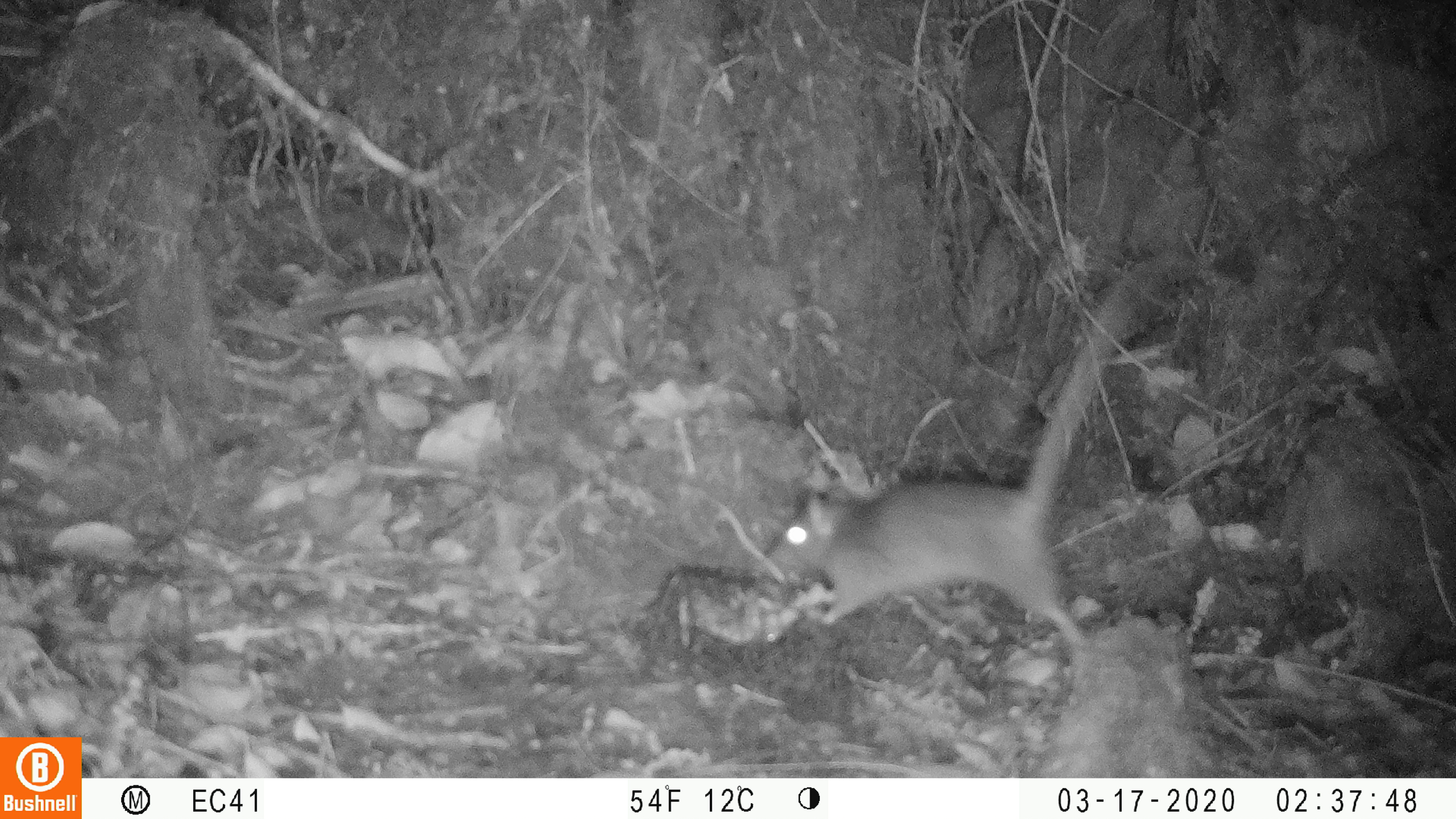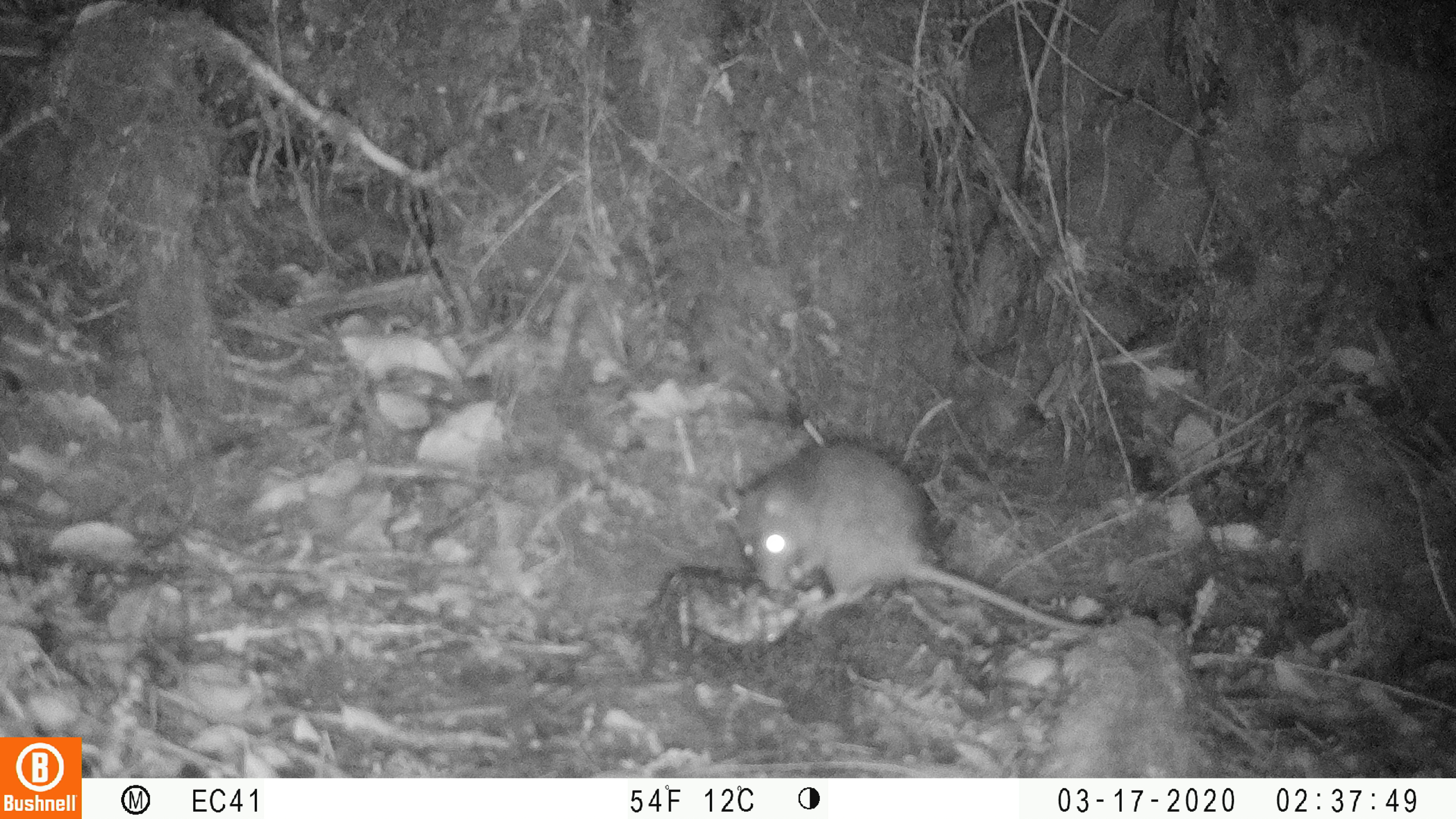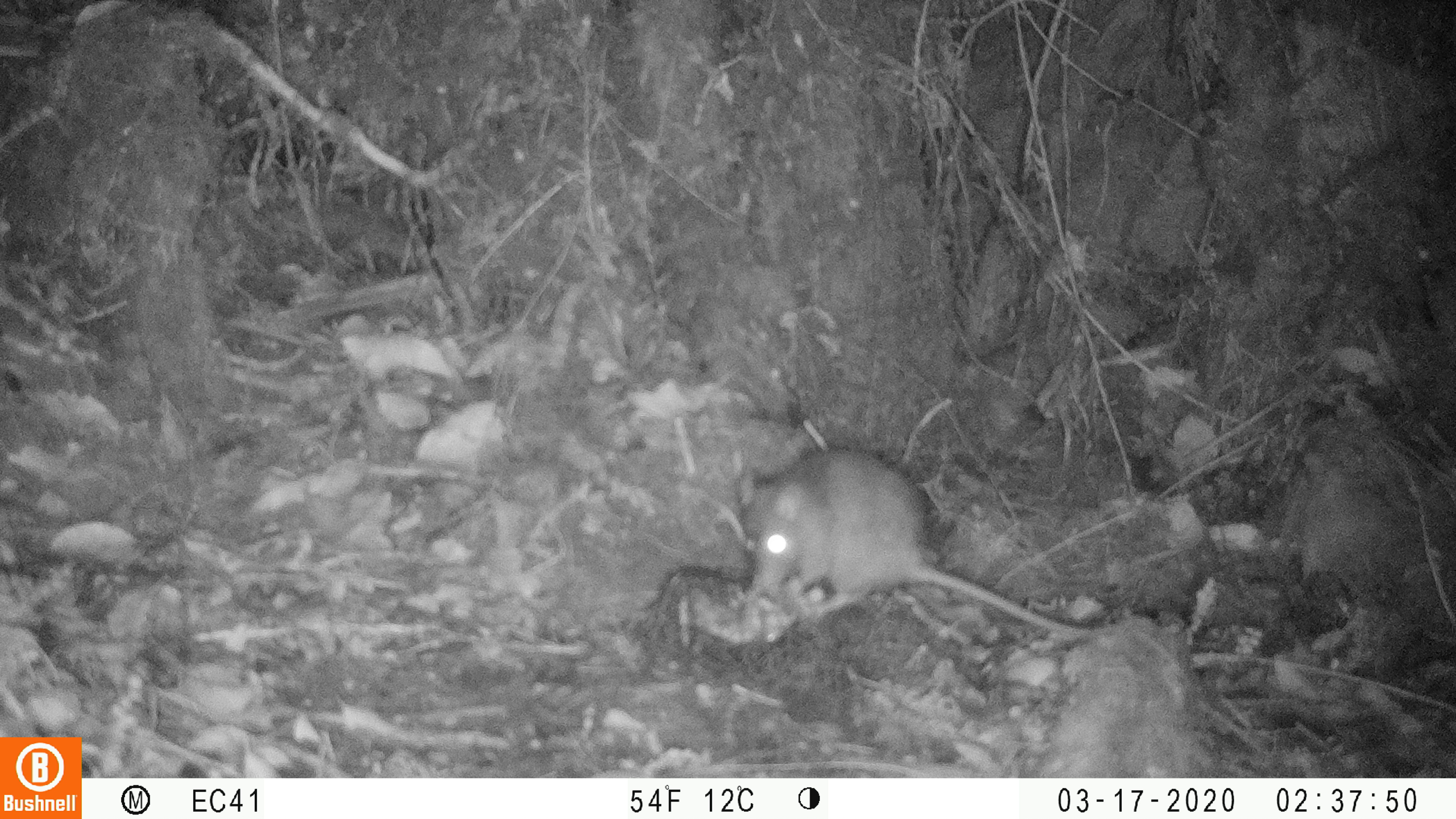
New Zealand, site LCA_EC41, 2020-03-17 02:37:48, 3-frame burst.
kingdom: Animalia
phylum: Chordata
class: Mammalia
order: Rodentia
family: Muridae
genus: Rattus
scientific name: Rattus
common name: rat